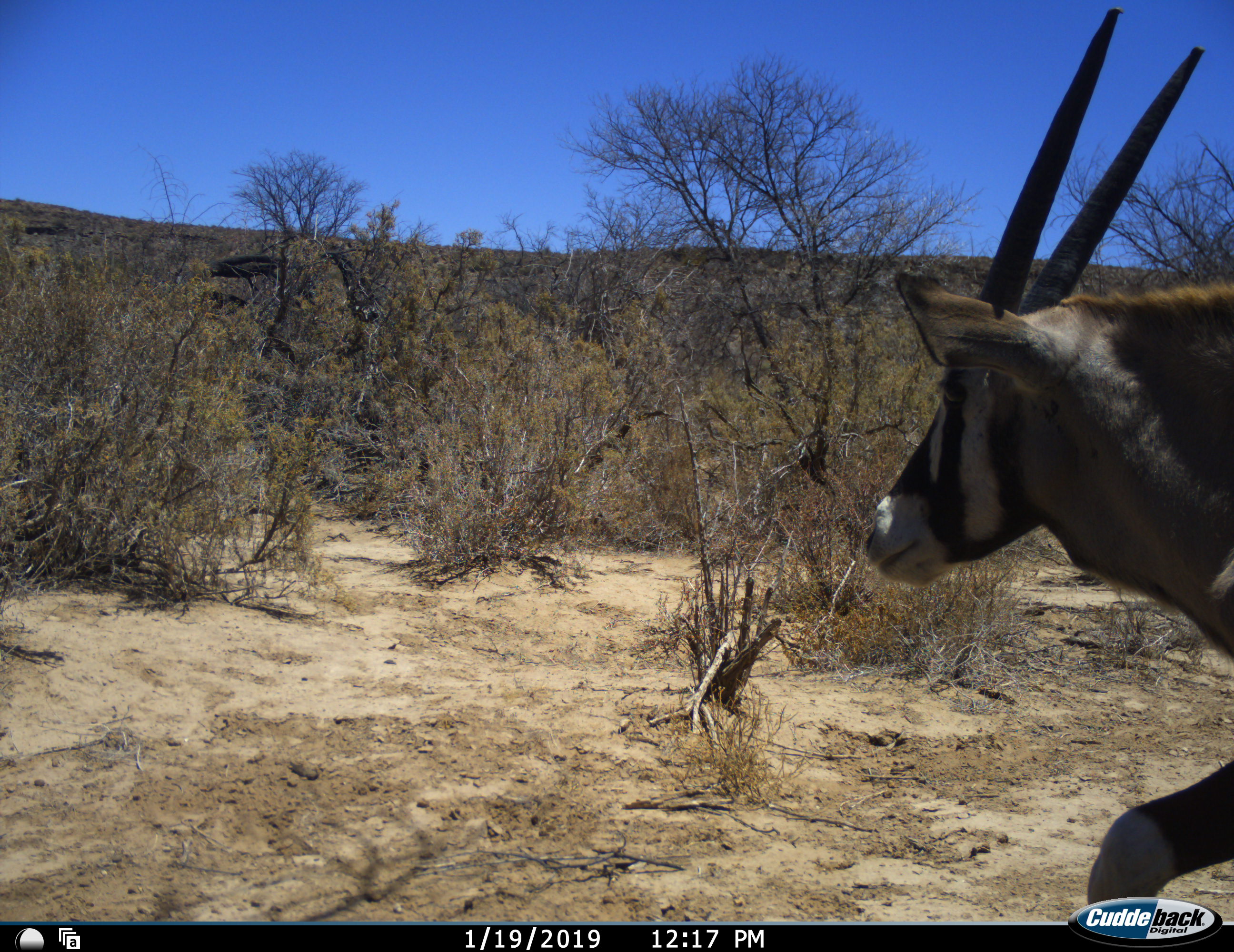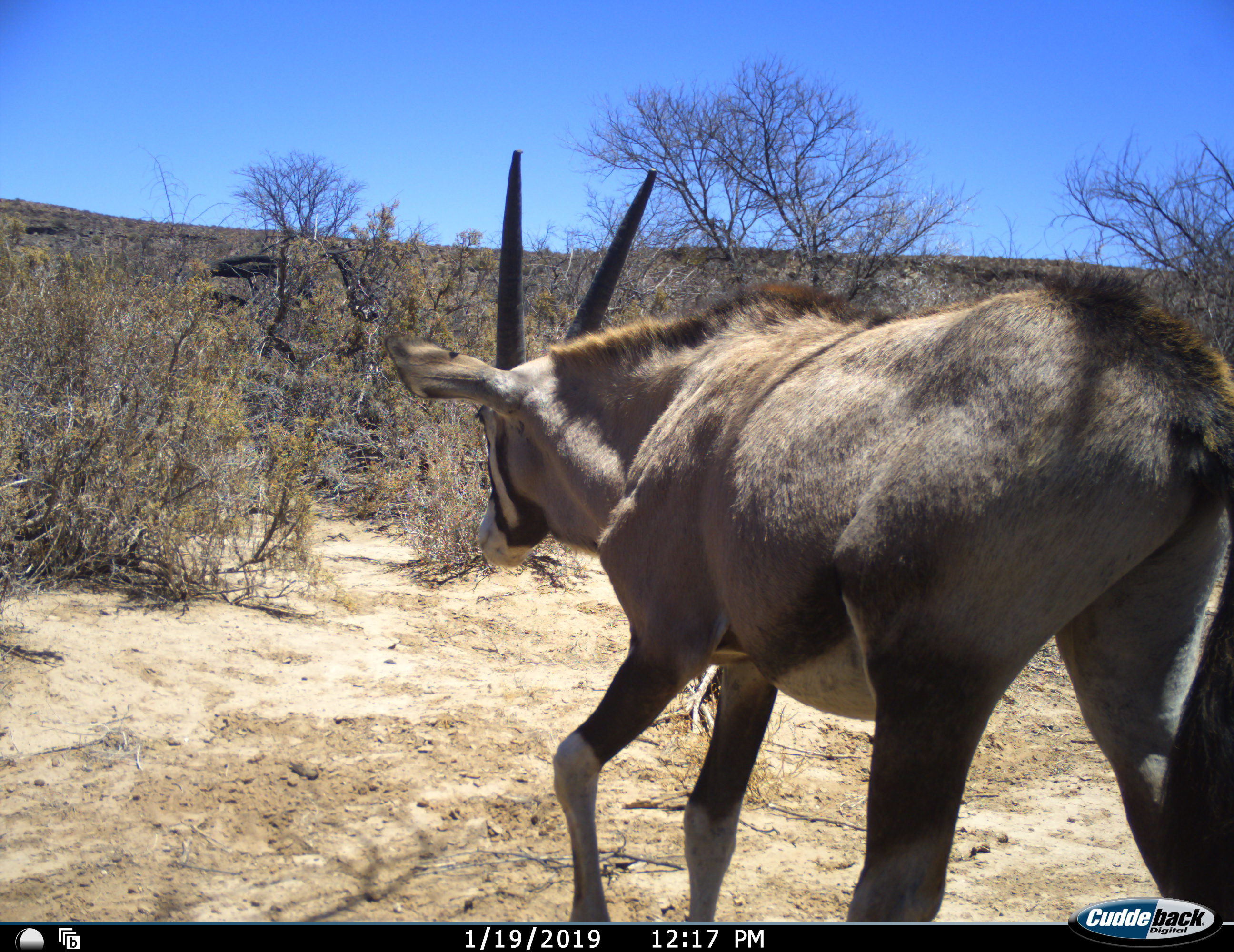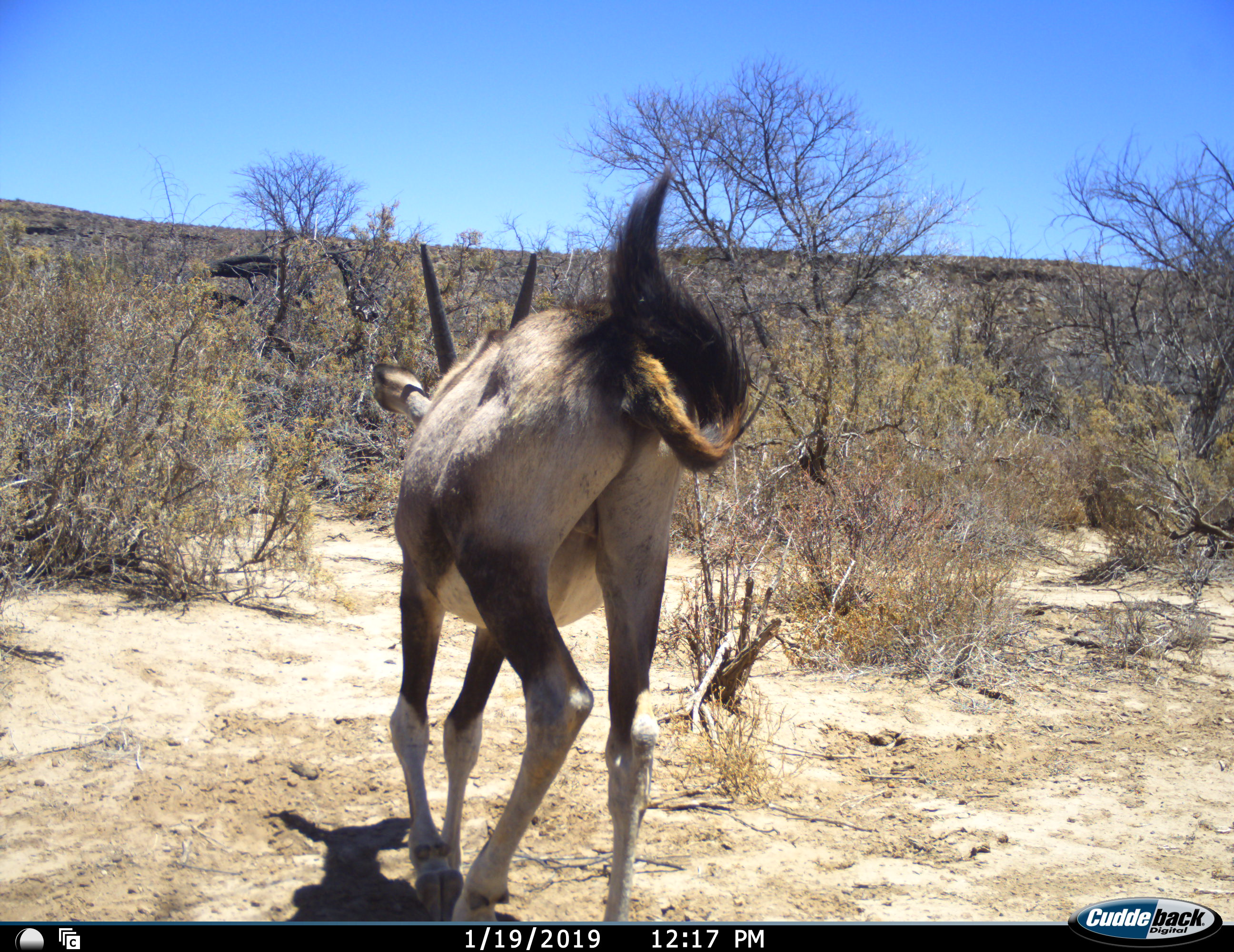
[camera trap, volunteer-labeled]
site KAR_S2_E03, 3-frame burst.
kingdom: Animalia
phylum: Chordata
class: Mammalia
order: Artiodactyla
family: Bovidae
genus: Oryx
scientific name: Oryx gazella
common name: gemsbok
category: oryx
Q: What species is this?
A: Oryx (gemsbok) (Oryx gazella).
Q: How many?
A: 1.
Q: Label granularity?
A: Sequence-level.